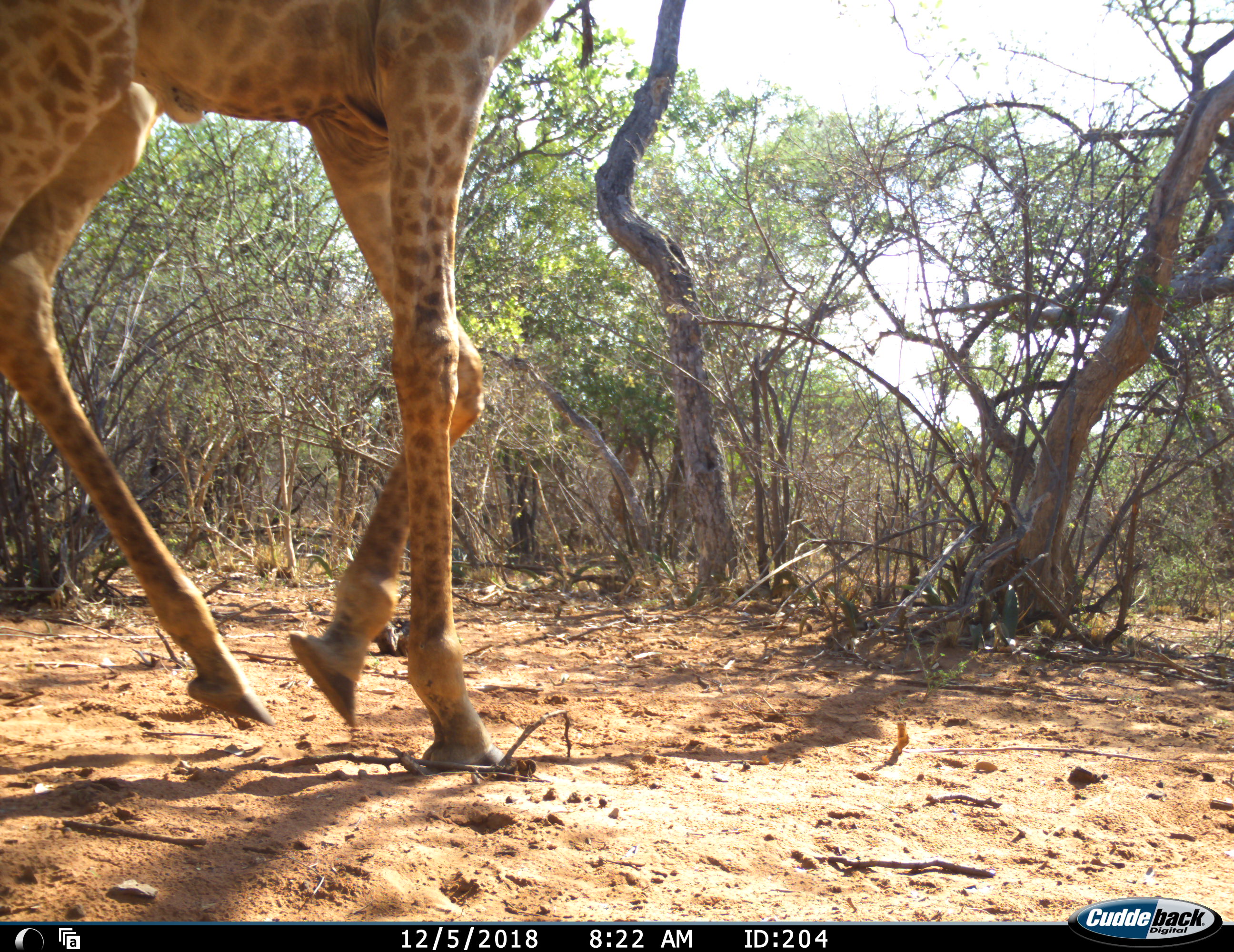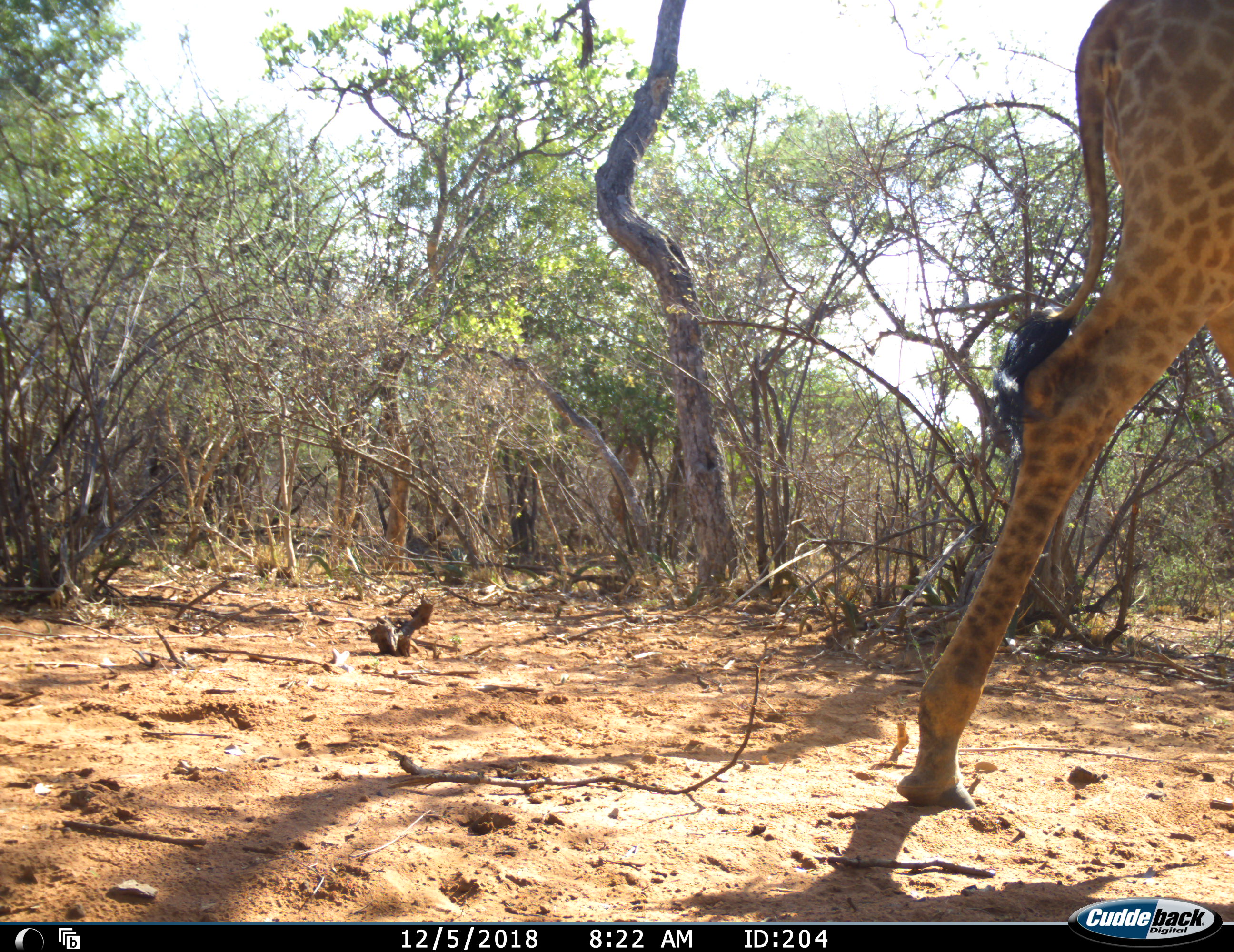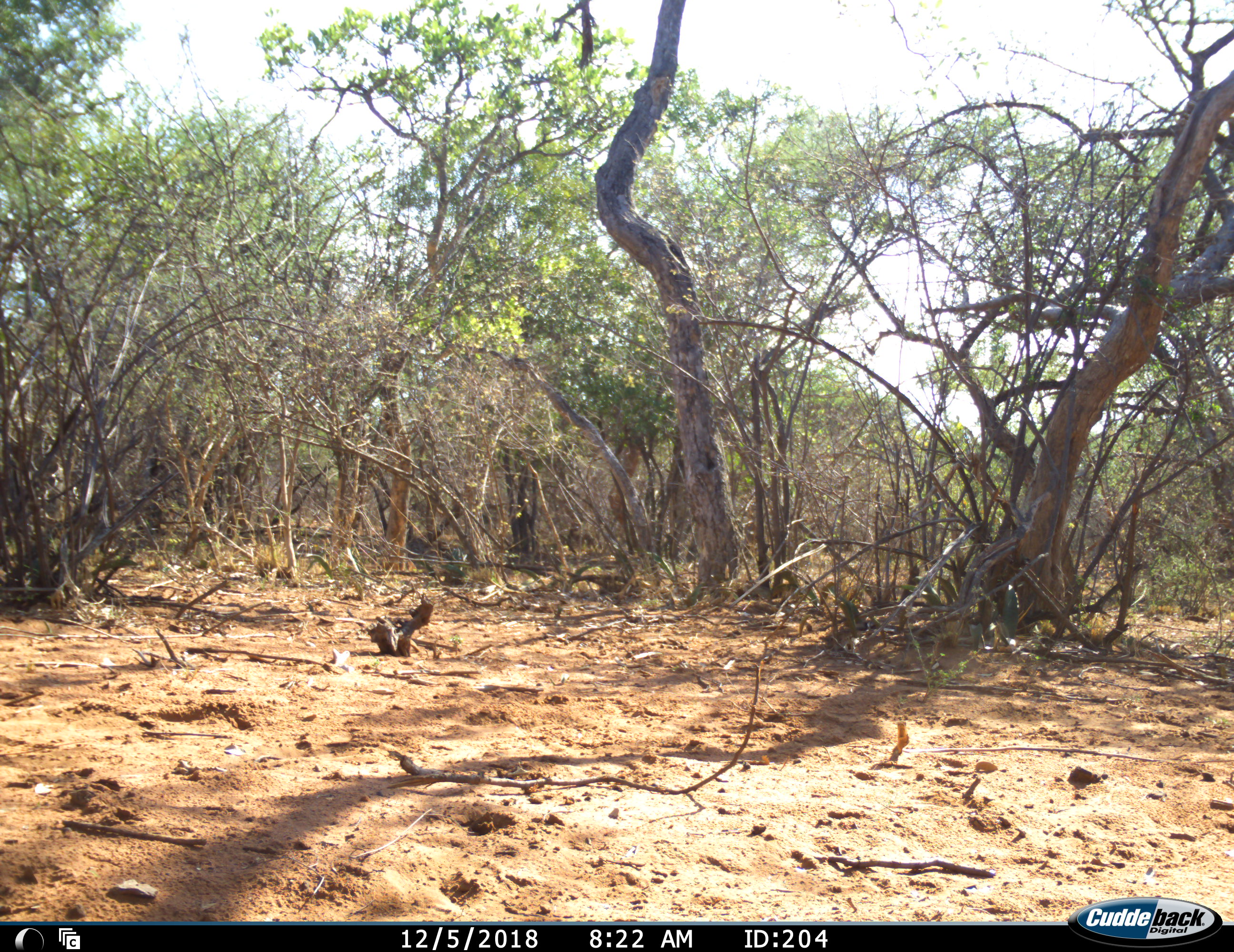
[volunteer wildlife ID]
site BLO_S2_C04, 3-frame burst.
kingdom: Animalia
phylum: Chordata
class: Mammalia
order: Artiodactyla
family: Giraffidae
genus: Giraffa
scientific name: Giraffa camelopardalis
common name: giraffe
Giraffe (Giraffa camelopardalis), count 1. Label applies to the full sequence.